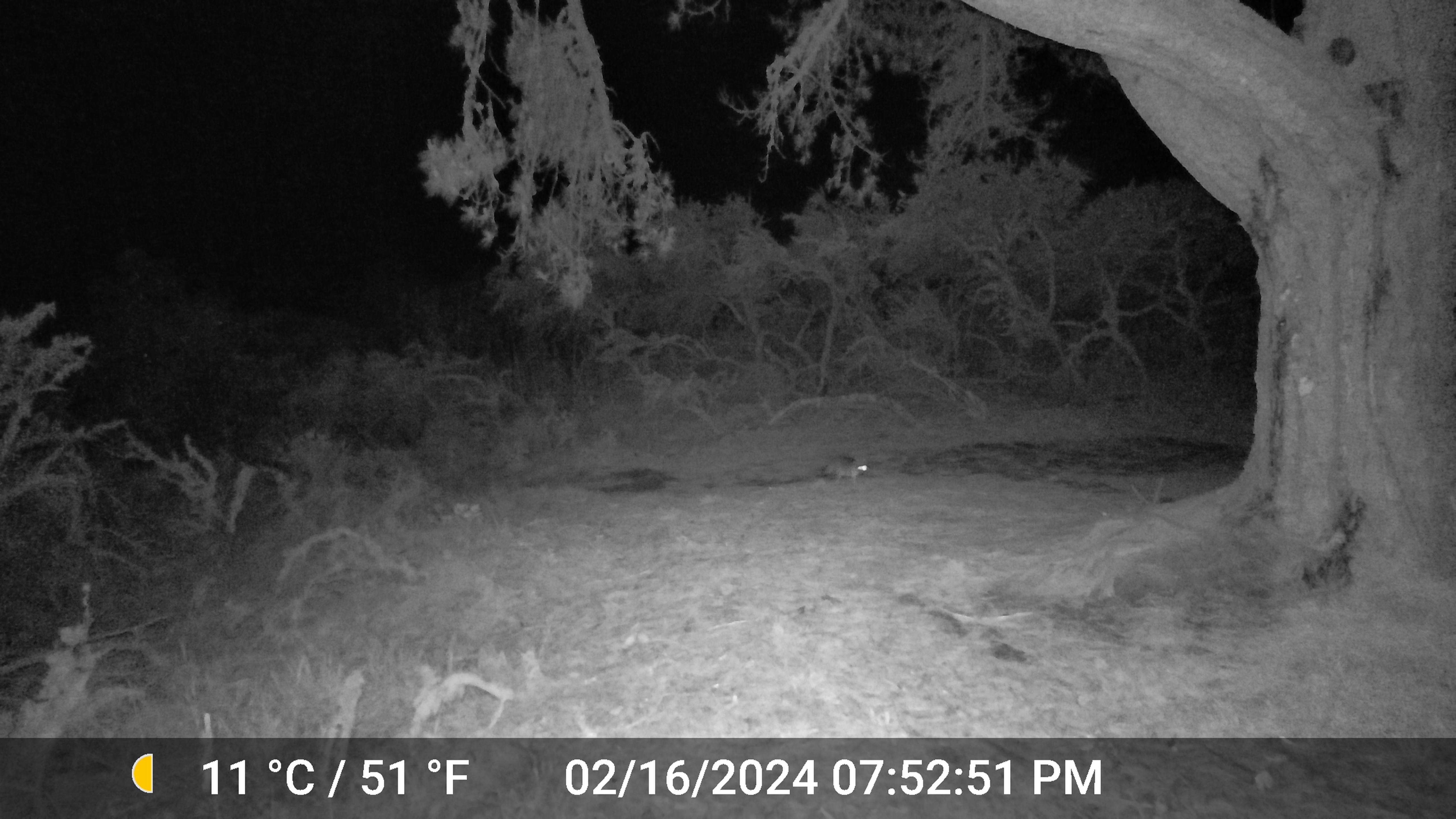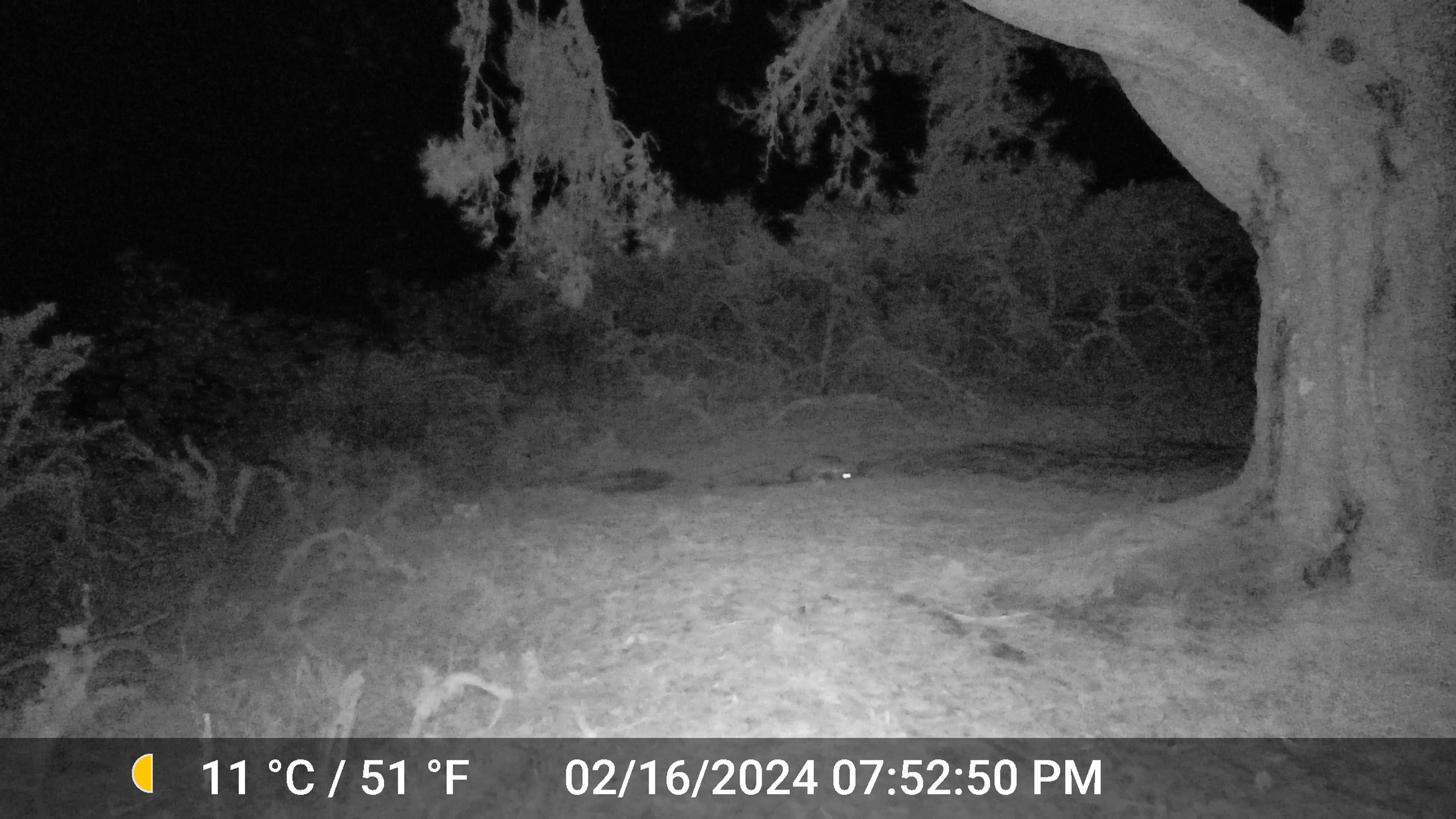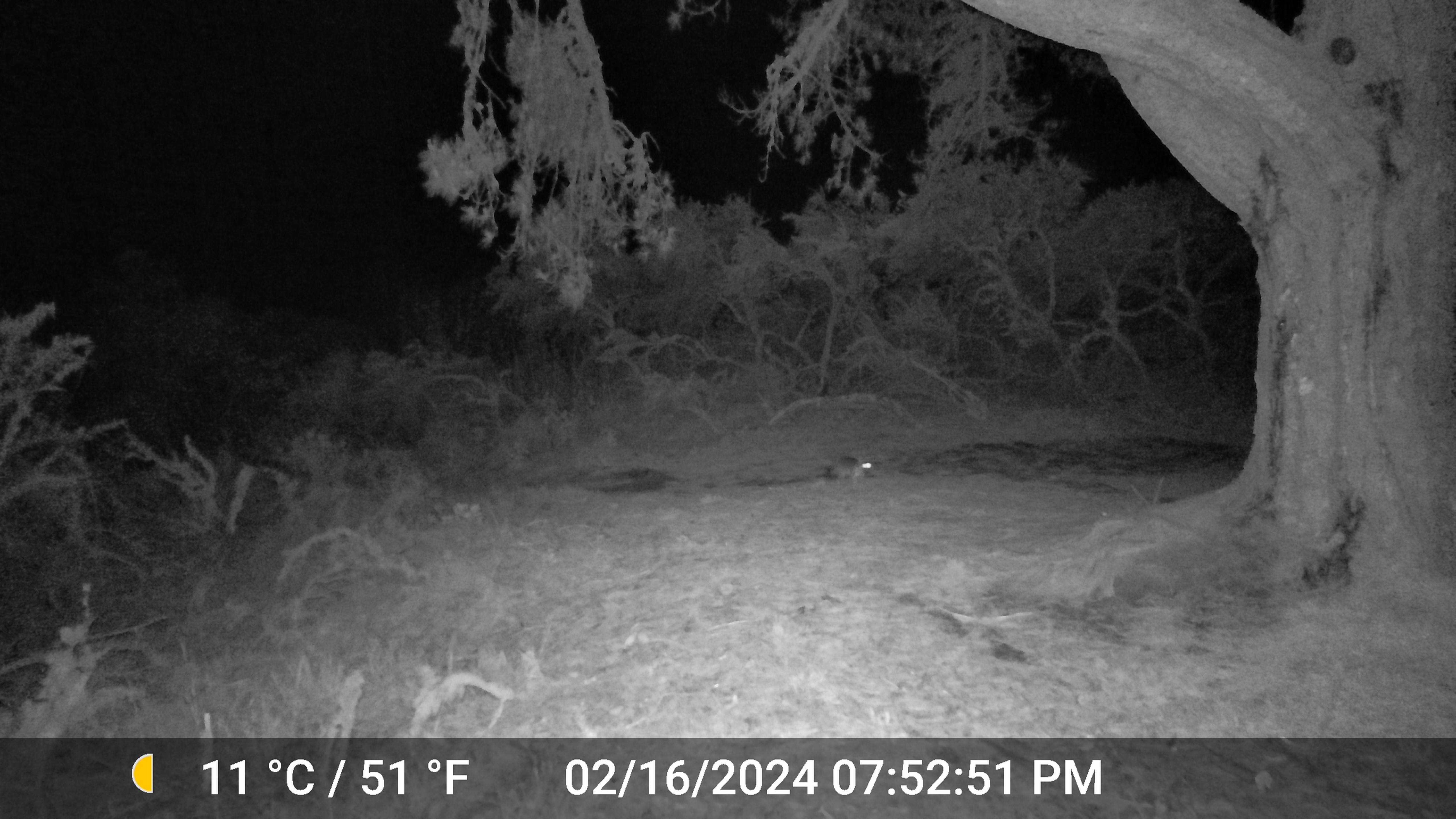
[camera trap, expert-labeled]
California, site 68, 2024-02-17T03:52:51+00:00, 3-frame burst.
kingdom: Animalia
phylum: Chordata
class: Mammalia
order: Carnivora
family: Canidae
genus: Urocyon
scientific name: Urocyon cinereoargenteus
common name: gray fox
Gray fox (Urocyon cinereoargenteus).